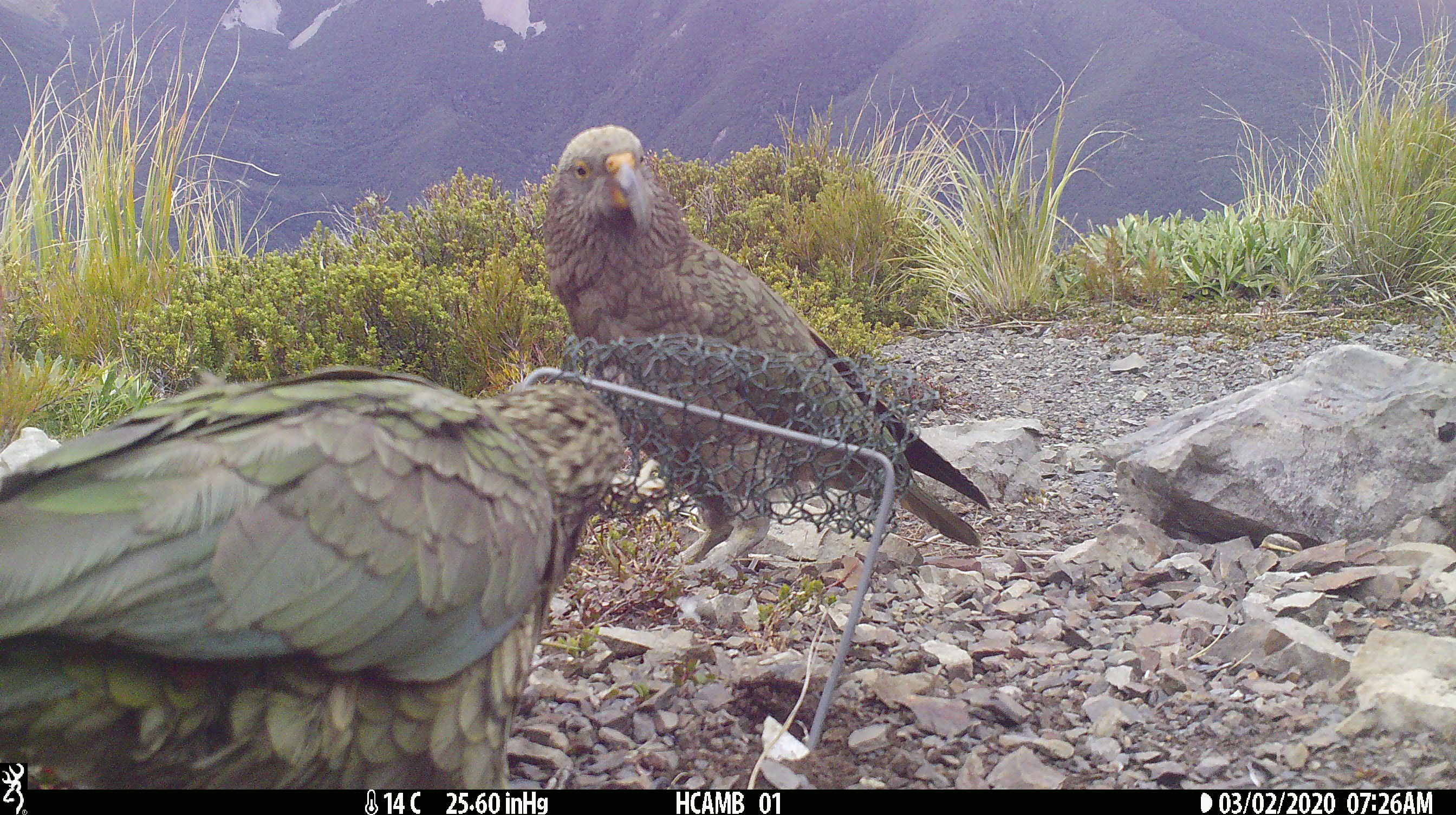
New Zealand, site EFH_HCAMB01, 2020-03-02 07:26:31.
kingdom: Animalia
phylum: Chordata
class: Aves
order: Psittaciformes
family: Strigopidae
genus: Nestor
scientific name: Nestor notabilis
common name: kea